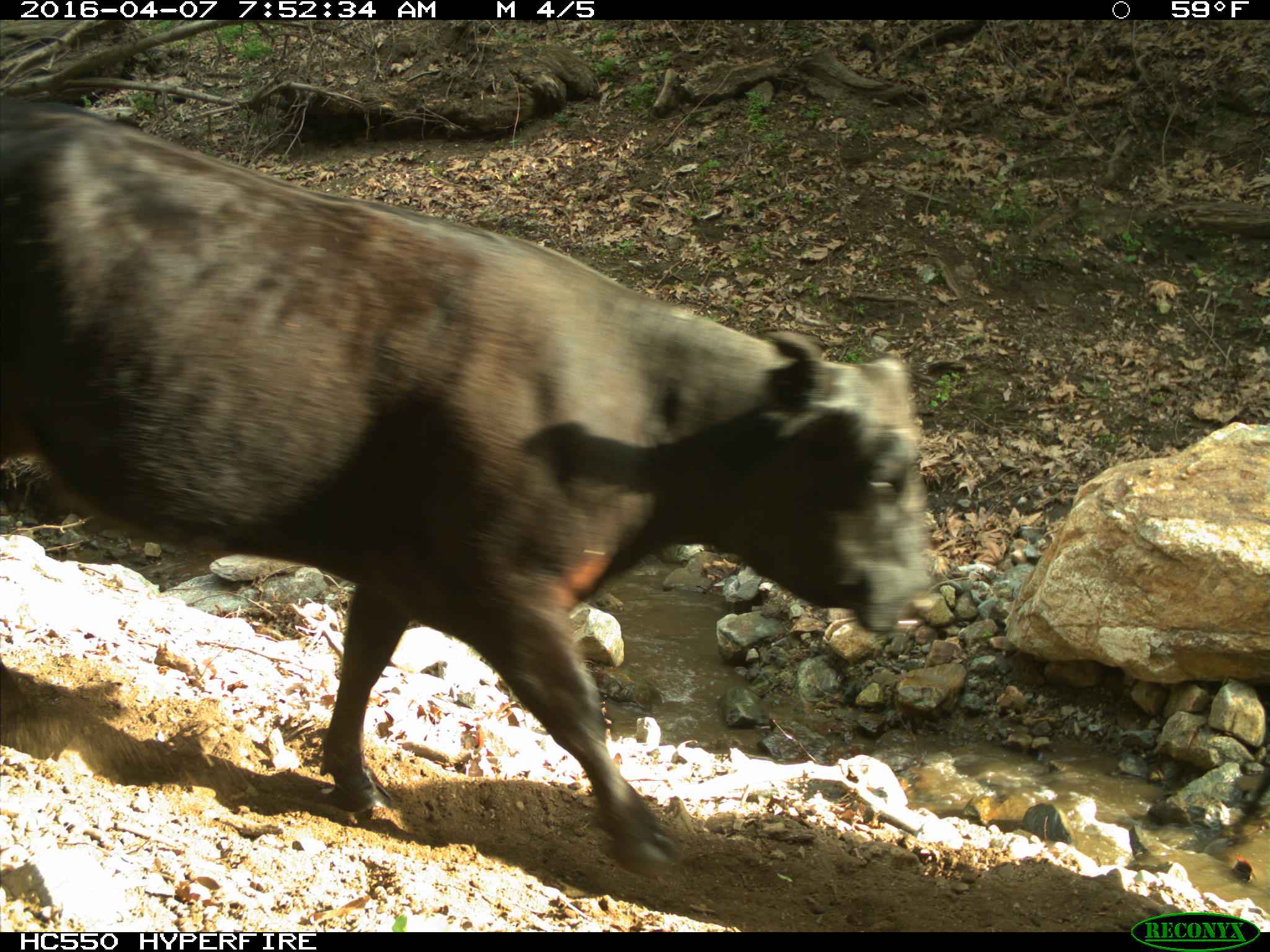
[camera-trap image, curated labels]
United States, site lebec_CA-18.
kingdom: Animalia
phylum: Chordata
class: Mammalia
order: Artiodactyla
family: Bovidae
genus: Bos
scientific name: Bos taurus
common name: domestic cow